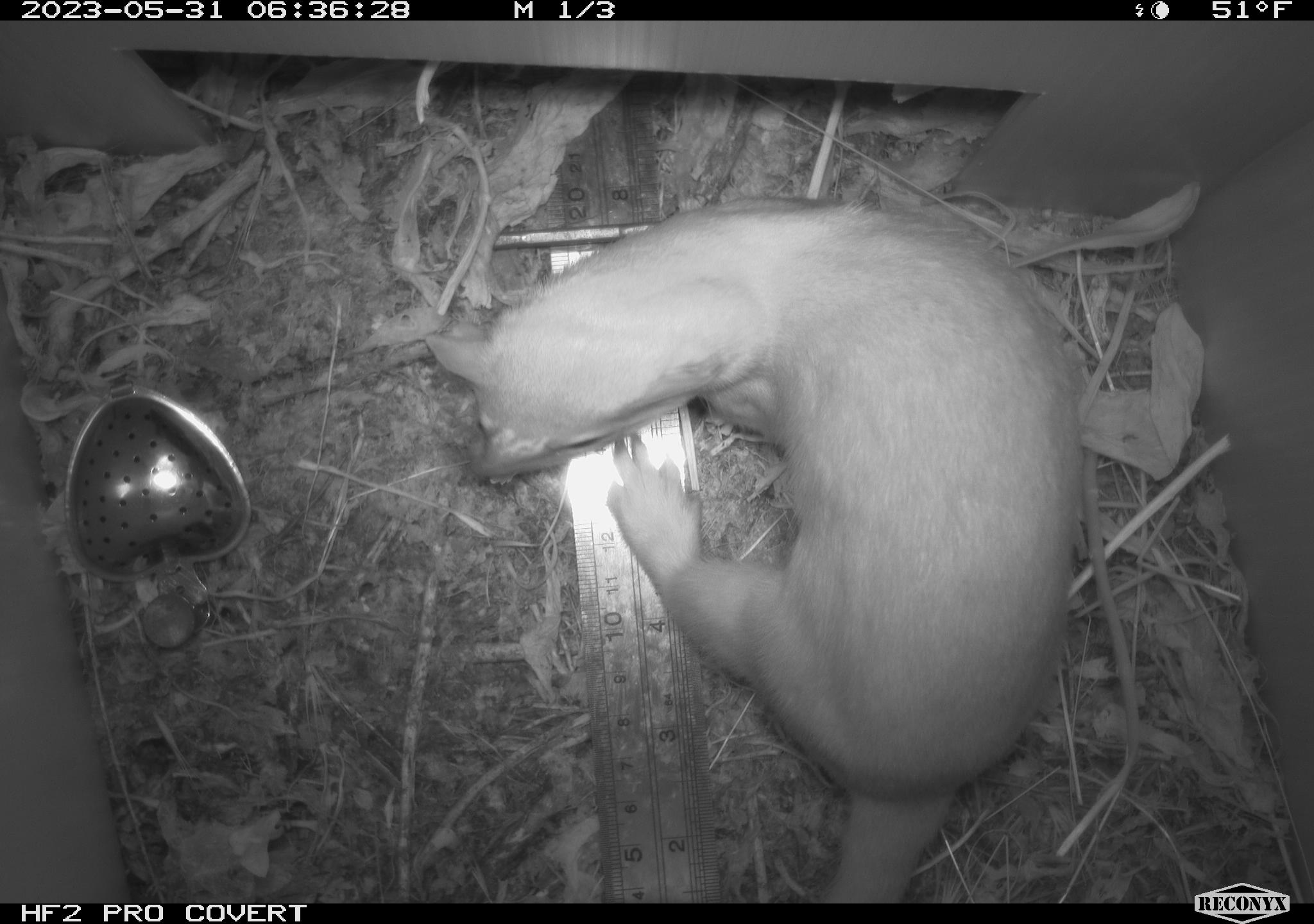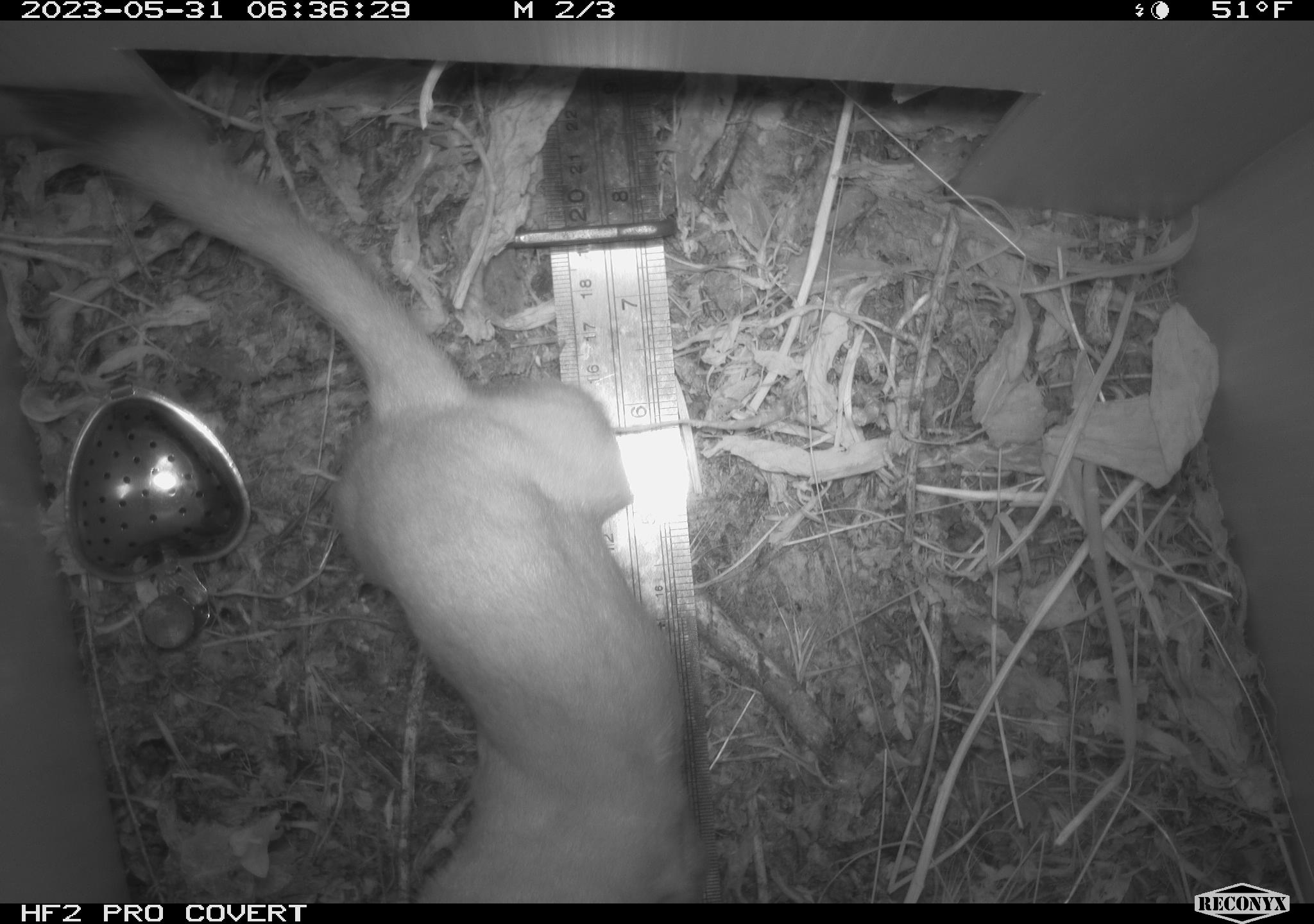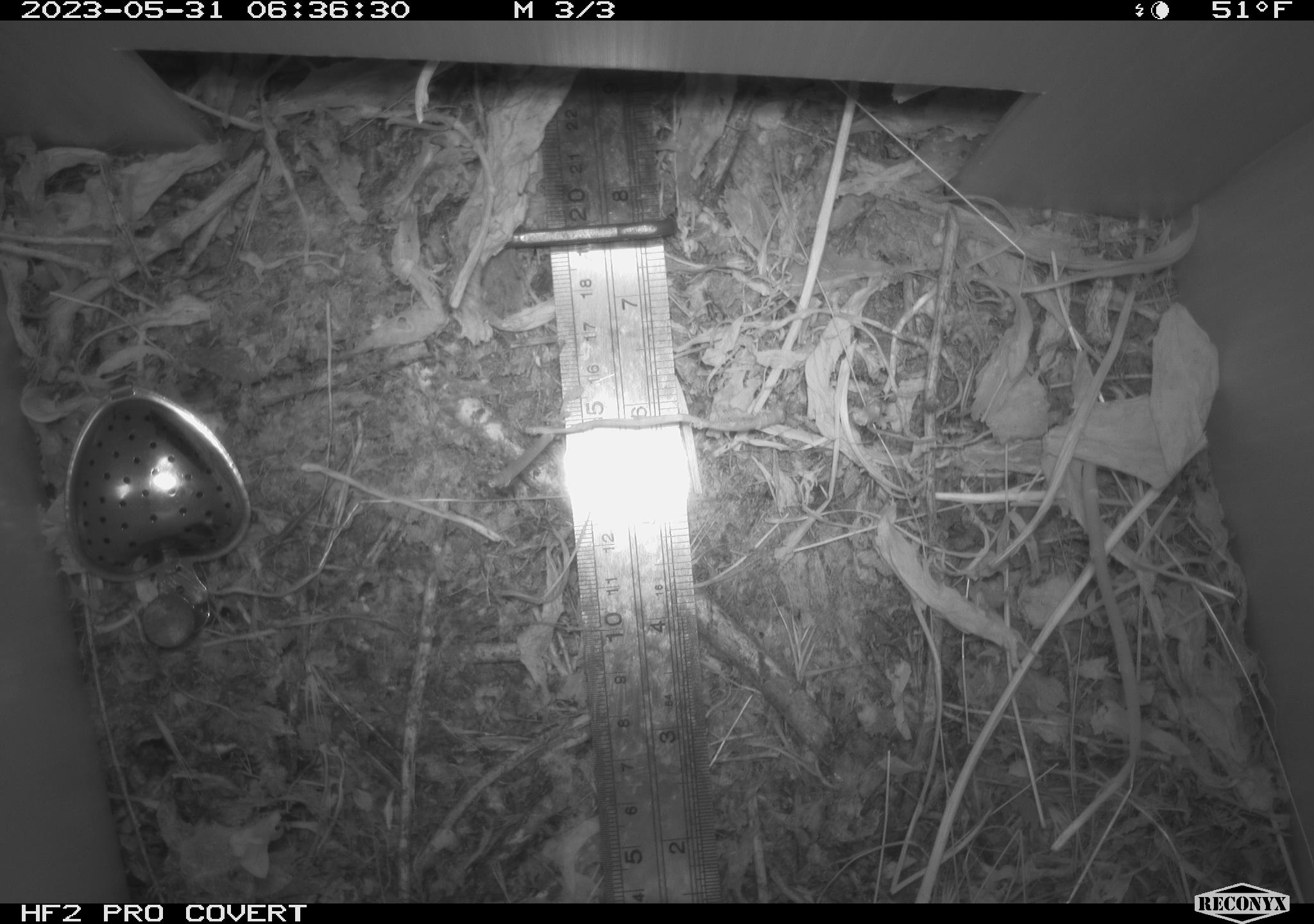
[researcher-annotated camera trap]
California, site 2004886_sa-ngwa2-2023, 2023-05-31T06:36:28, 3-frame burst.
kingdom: Animalia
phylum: Chordata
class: Mammalia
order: Carnivora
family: Mustelidae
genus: Neogale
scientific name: Neogale frenata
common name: long-tailed weasel